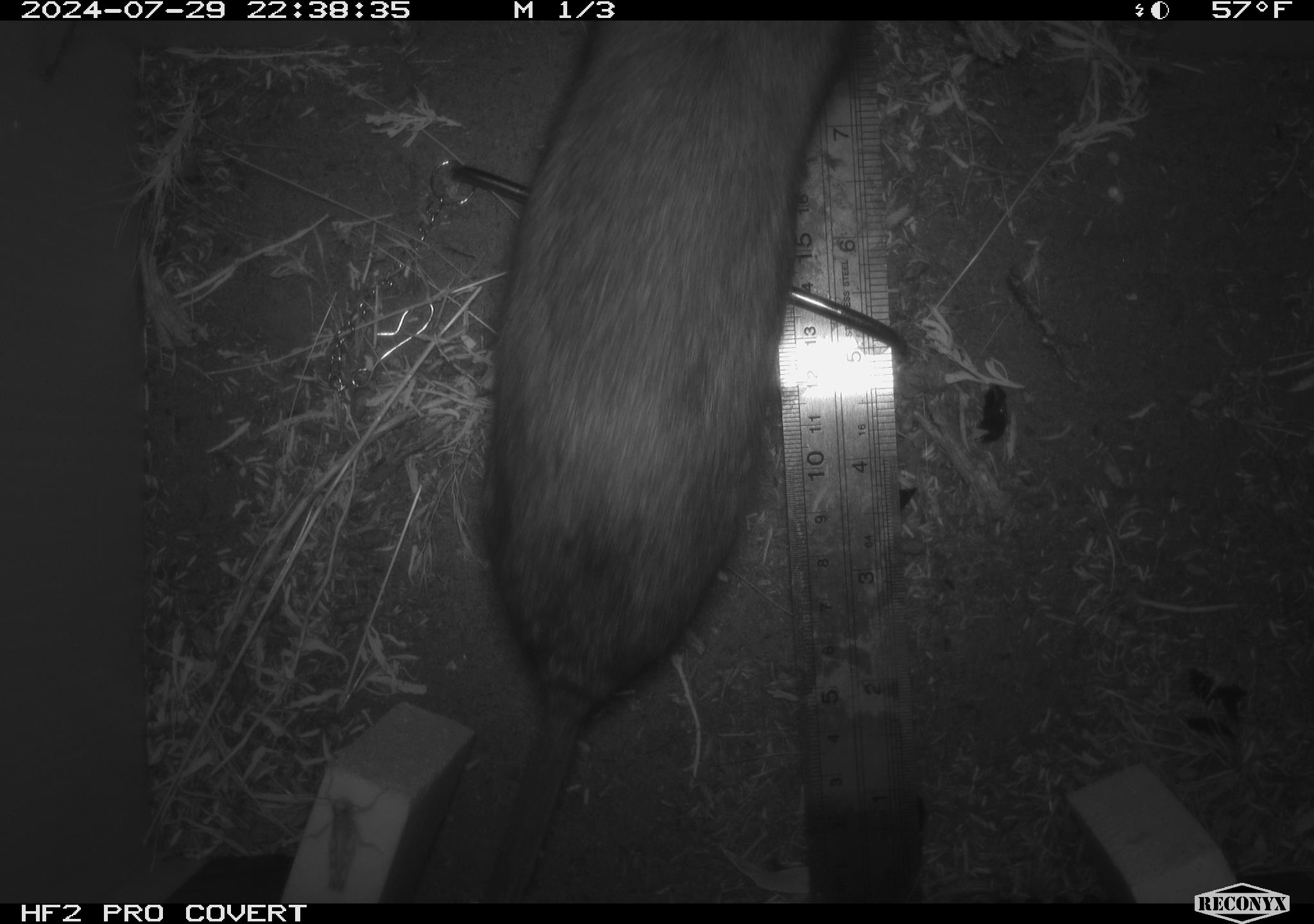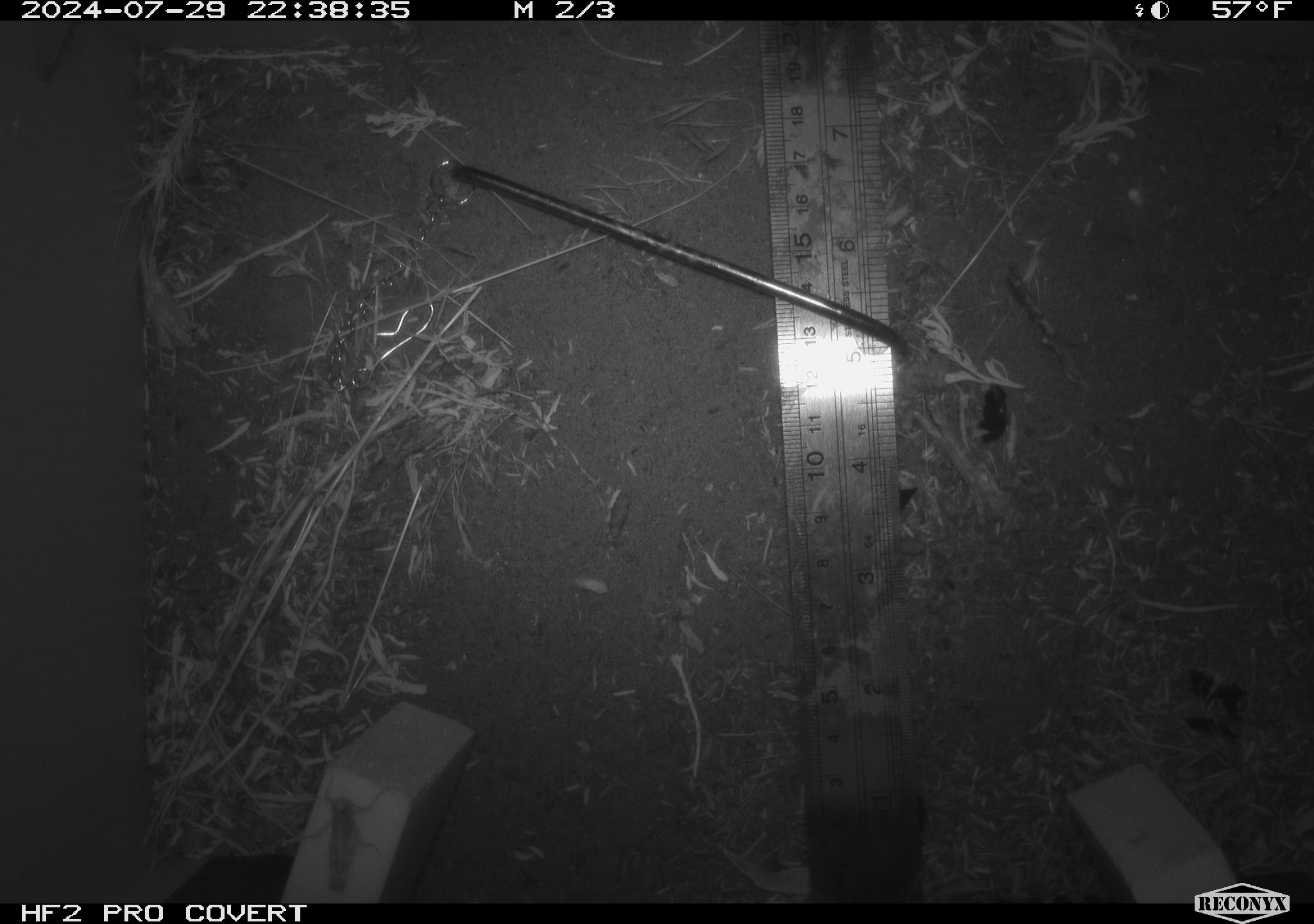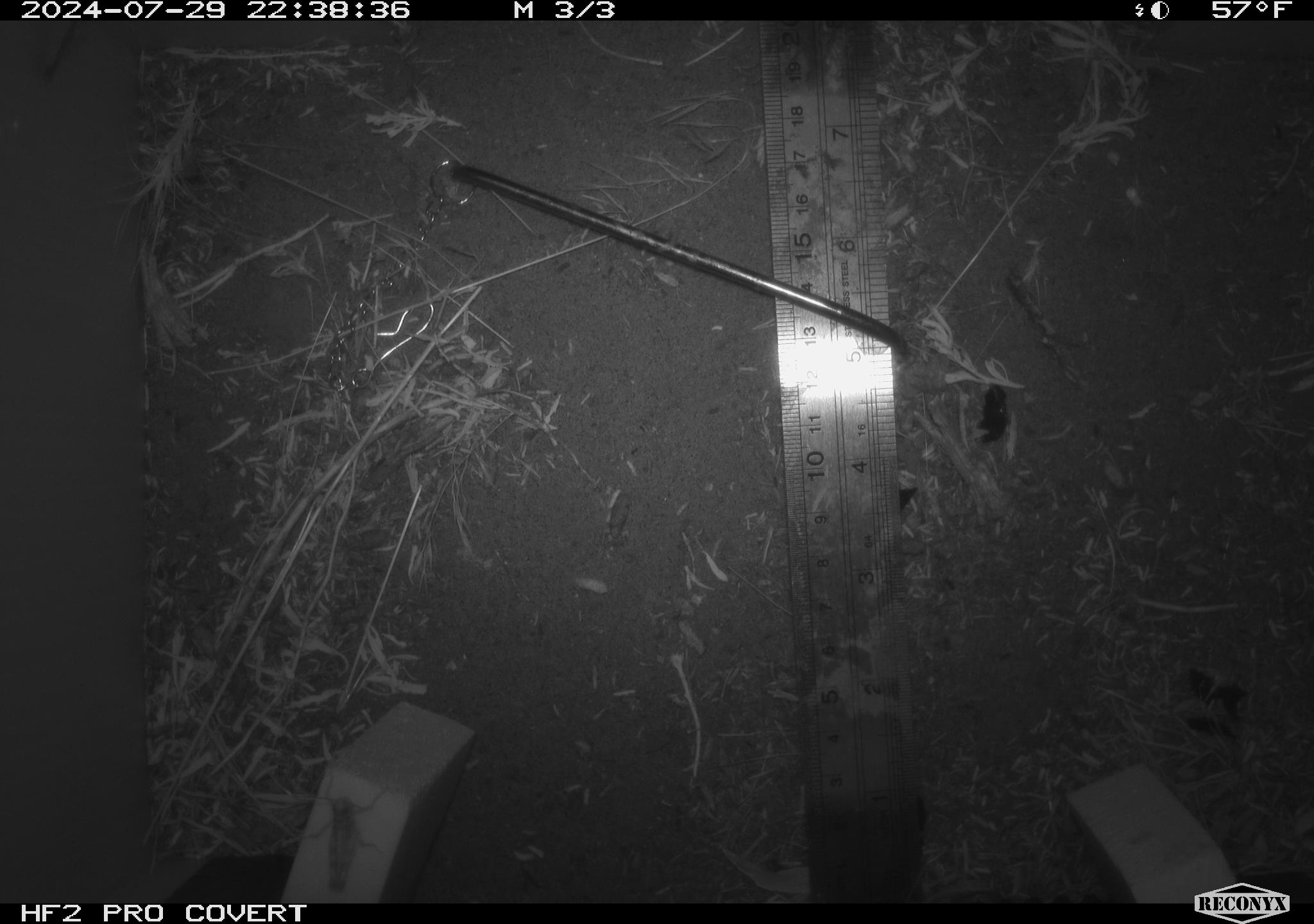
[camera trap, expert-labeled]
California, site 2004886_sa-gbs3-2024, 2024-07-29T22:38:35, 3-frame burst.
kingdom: Animalia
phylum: Chordata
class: Mammalia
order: Rodentia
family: Cricetidae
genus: Neotoma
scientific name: Neotoma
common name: pack rat or woodrat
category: neotoma species